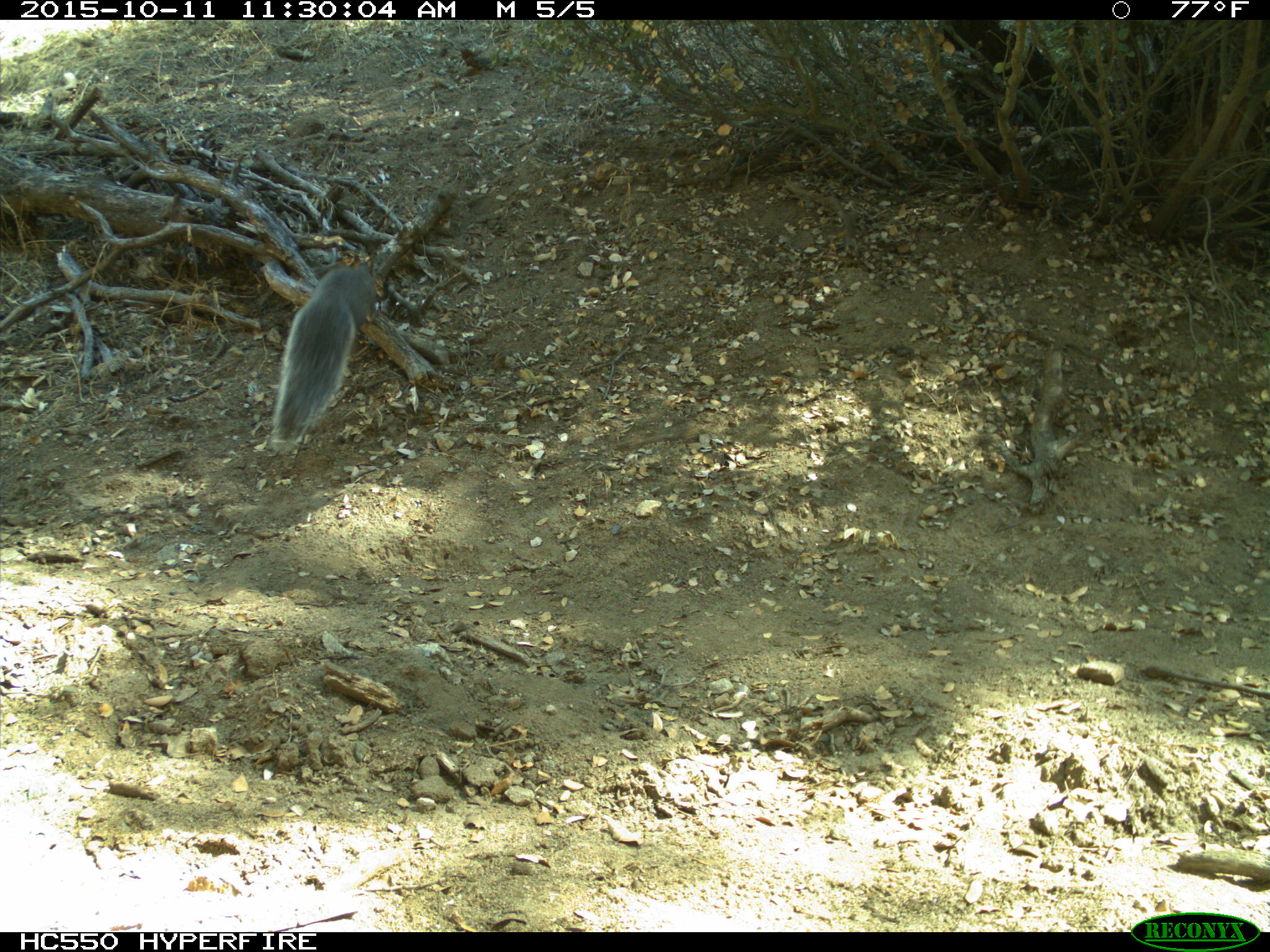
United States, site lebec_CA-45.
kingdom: Animalia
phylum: Chordata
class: Mammalia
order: Rodentia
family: Sciuridae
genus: Sciurus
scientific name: Sciurus carolinensis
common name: eastern gray squirrel